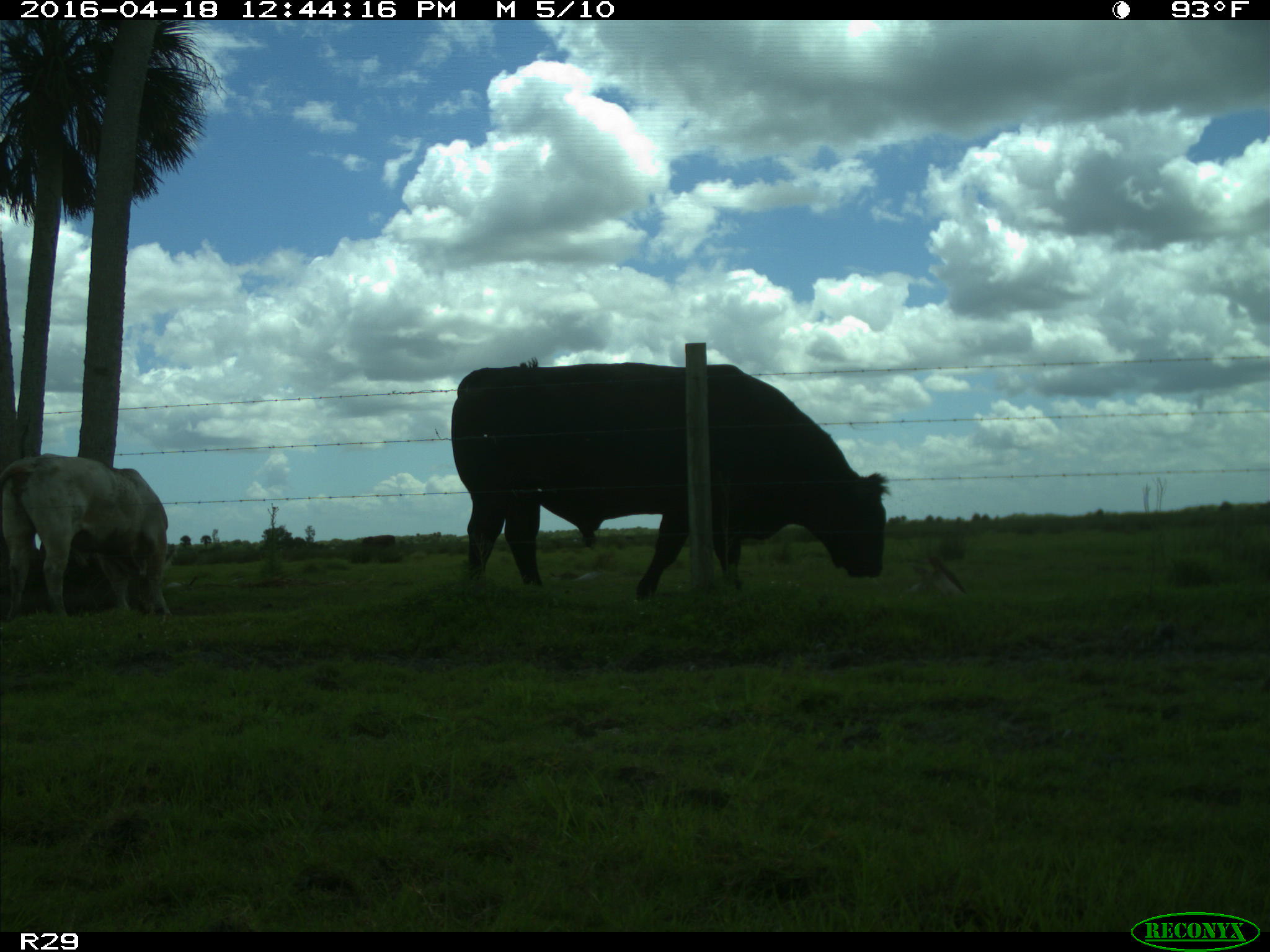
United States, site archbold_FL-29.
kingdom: Animalia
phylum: Chordata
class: Mammalia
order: Artiodactyla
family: Bovidae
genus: Bos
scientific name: Bos taurus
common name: domestic cow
Bos taurus (domestic cow).